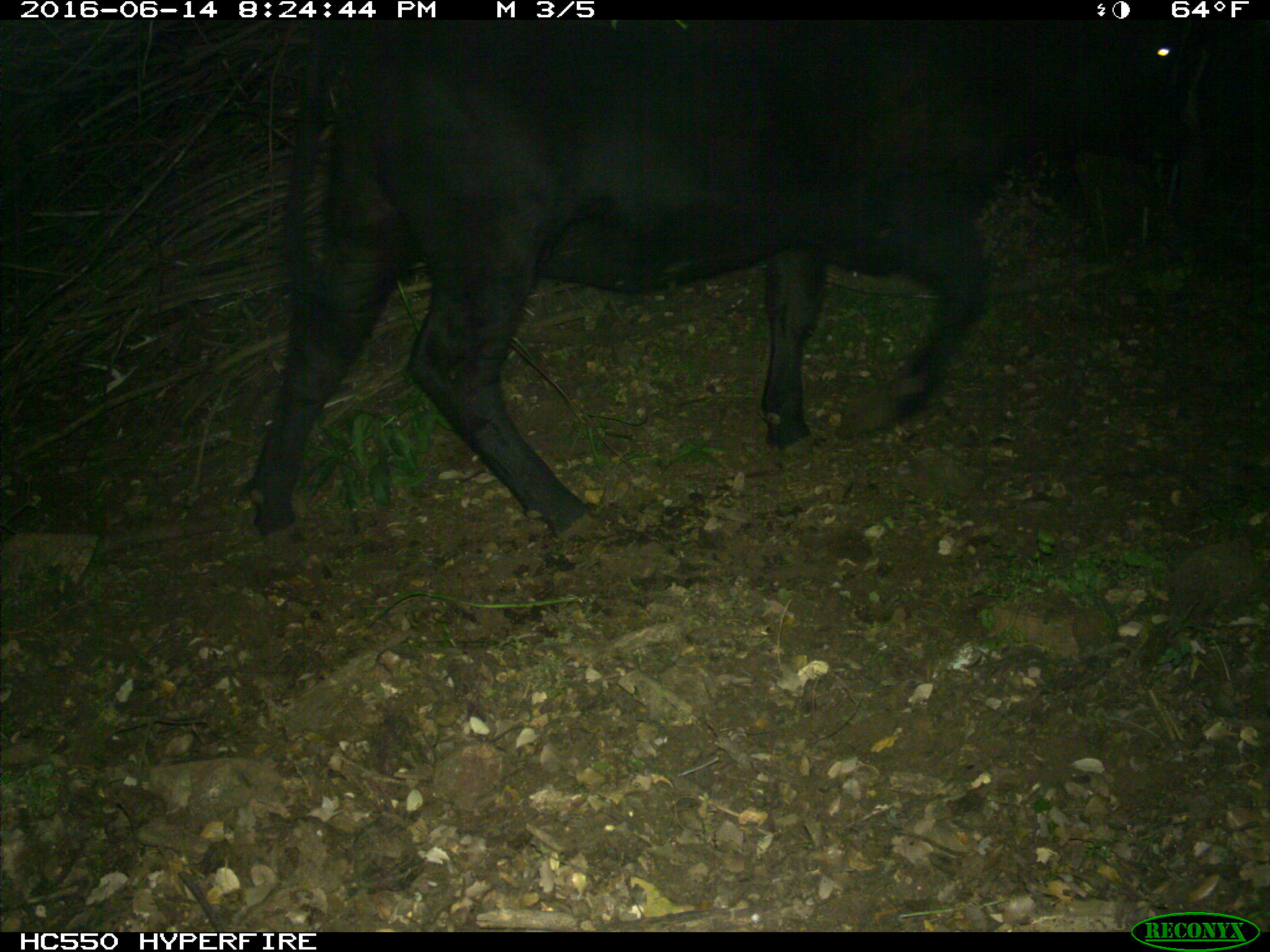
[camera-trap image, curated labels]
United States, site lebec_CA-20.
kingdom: Animalia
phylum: Chordata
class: Mammalia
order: Artiodactyla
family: Bovidae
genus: Bos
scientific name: Bos taurus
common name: domestic cow